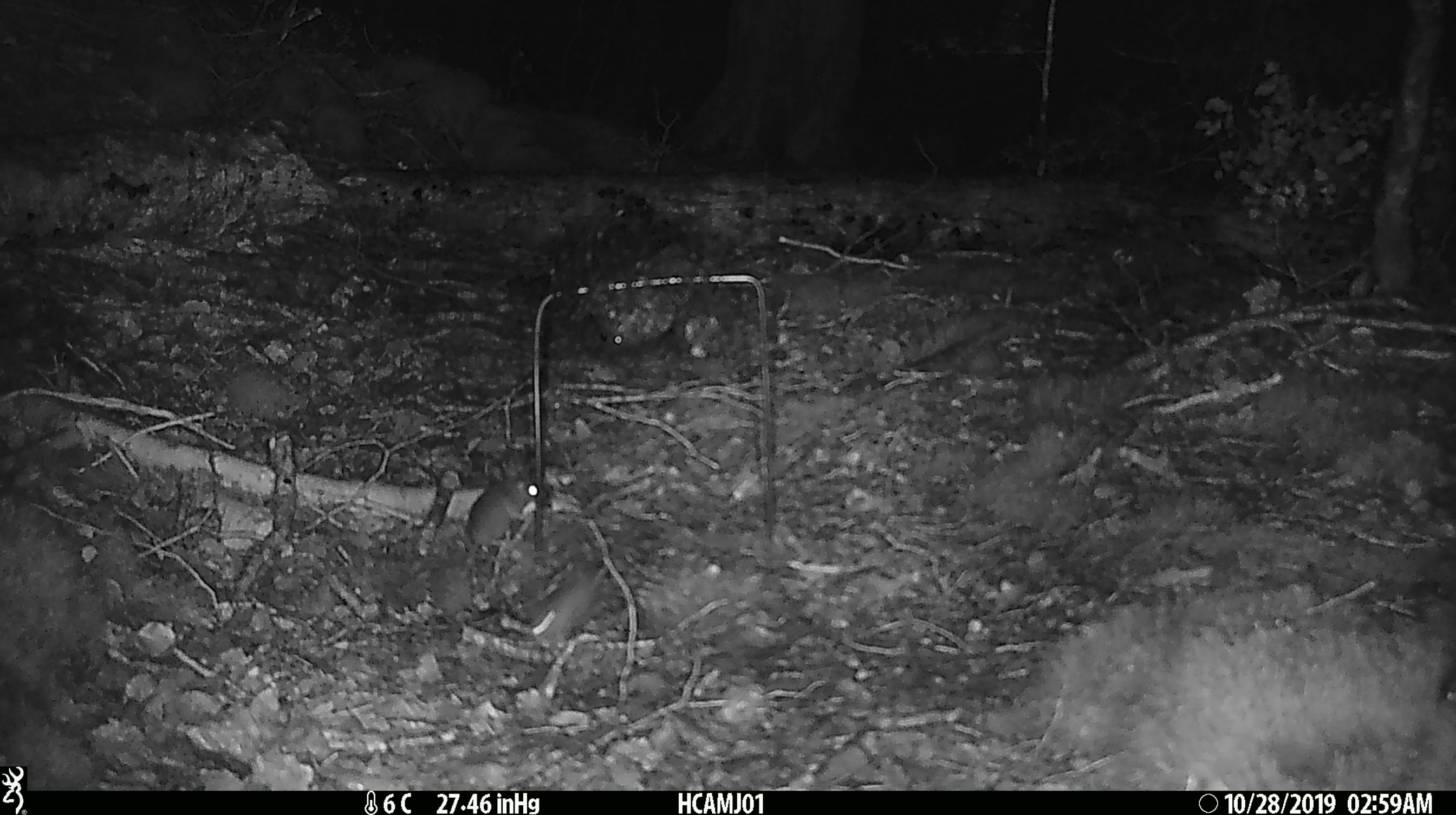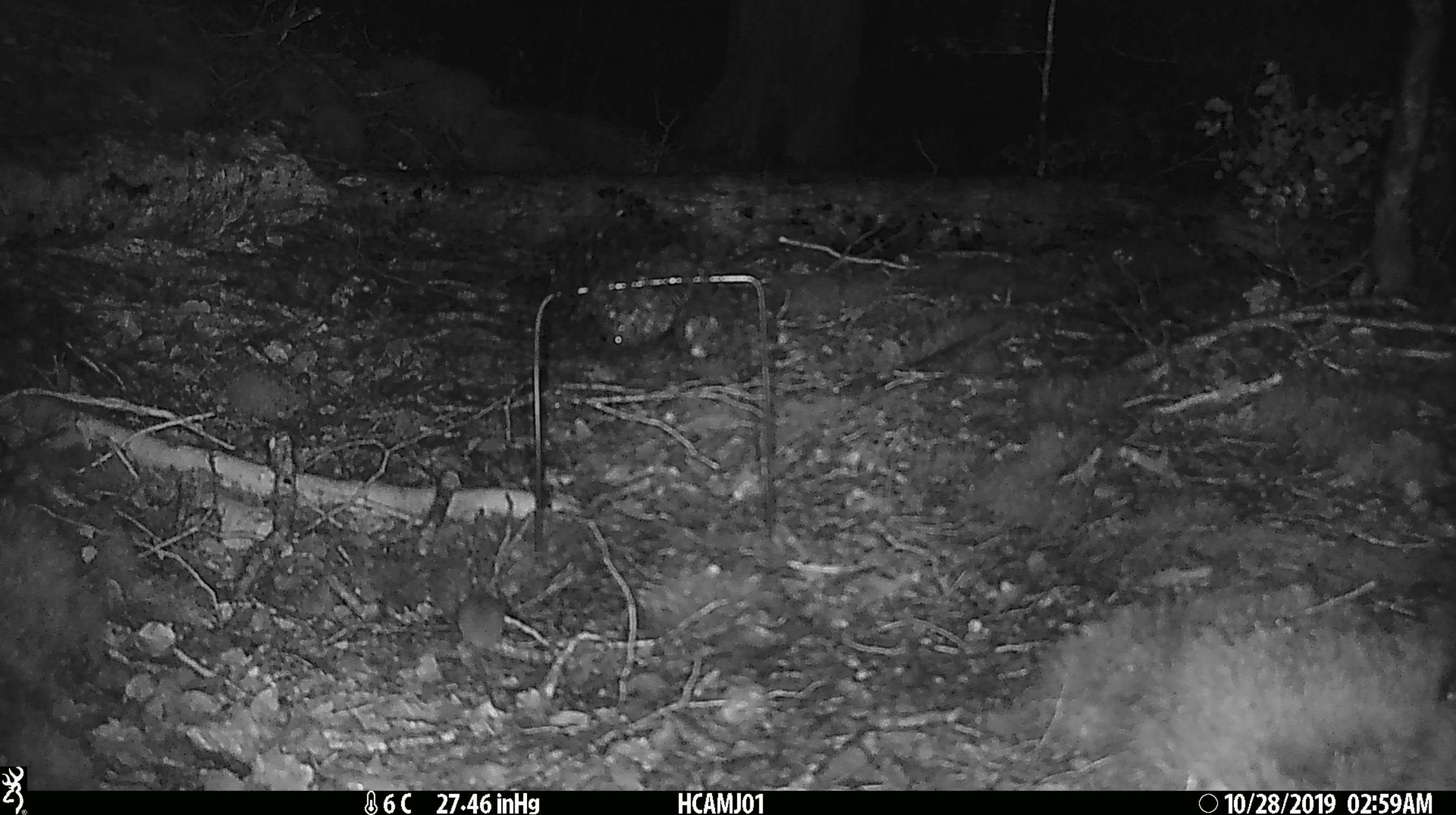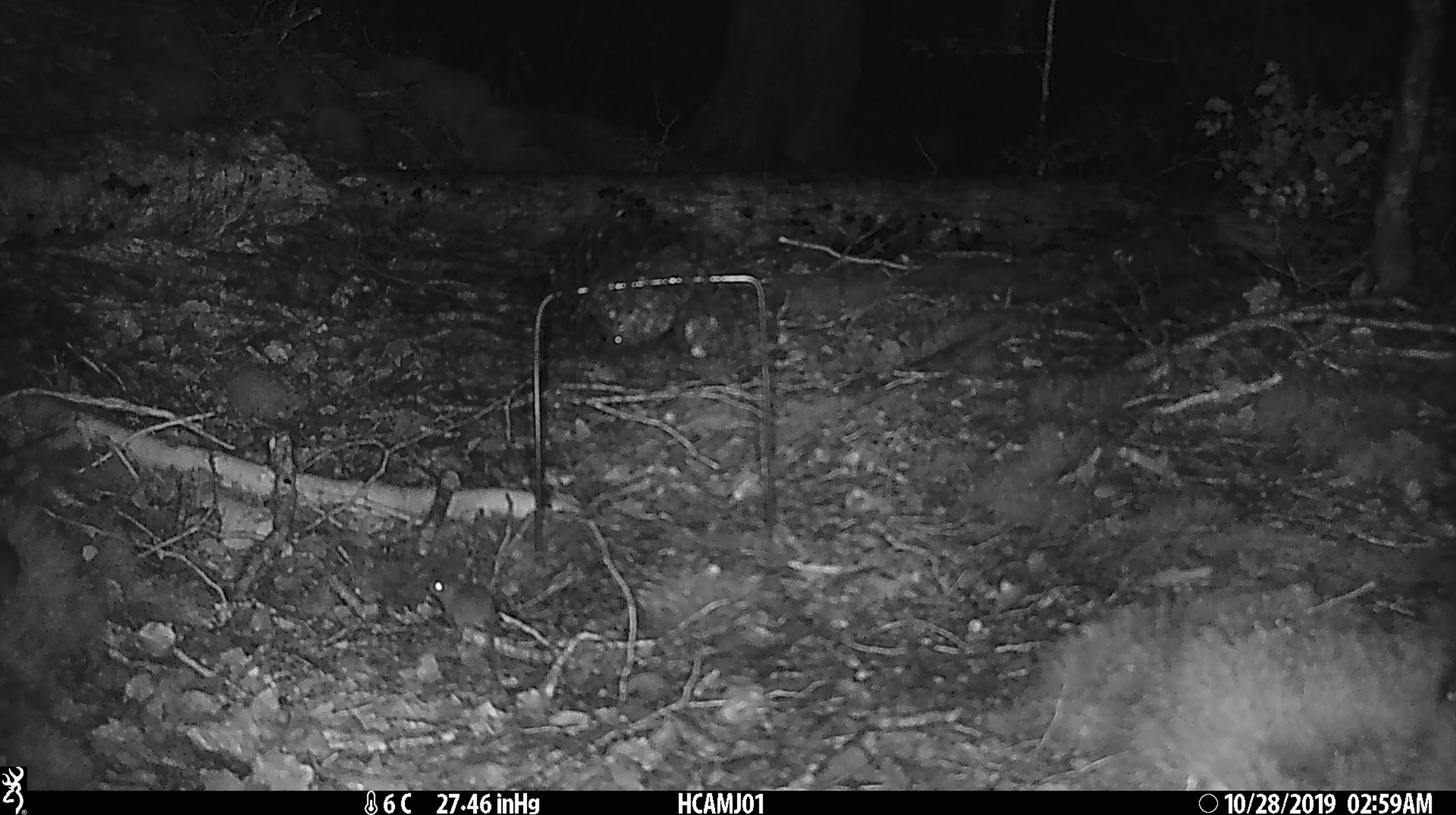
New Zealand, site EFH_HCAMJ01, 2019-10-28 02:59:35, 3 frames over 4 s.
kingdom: Animalia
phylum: Chordata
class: Mammalia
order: Rodentia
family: Muridae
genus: Mus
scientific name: Mus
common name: mouse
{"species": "mouse (Mus)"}